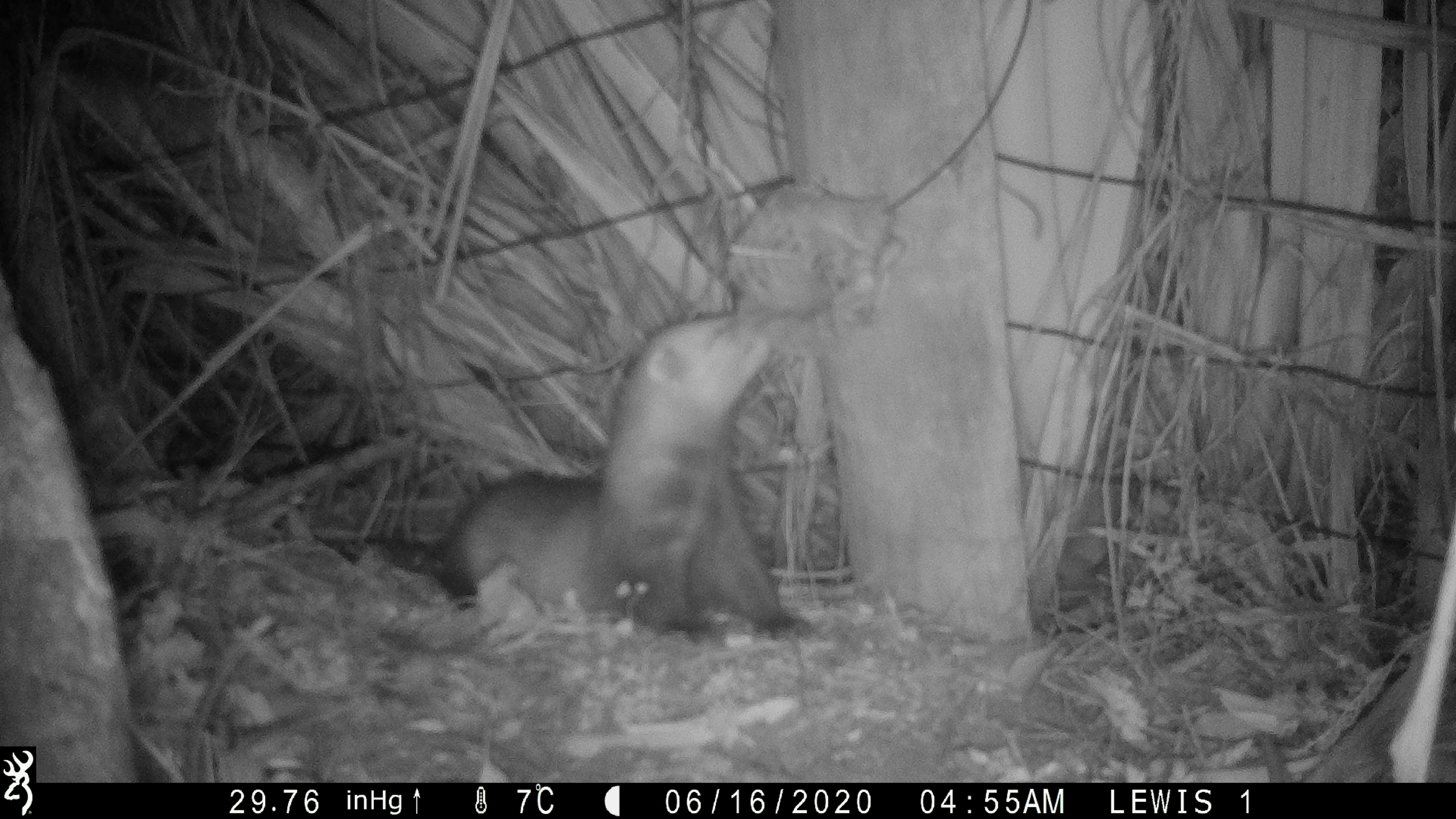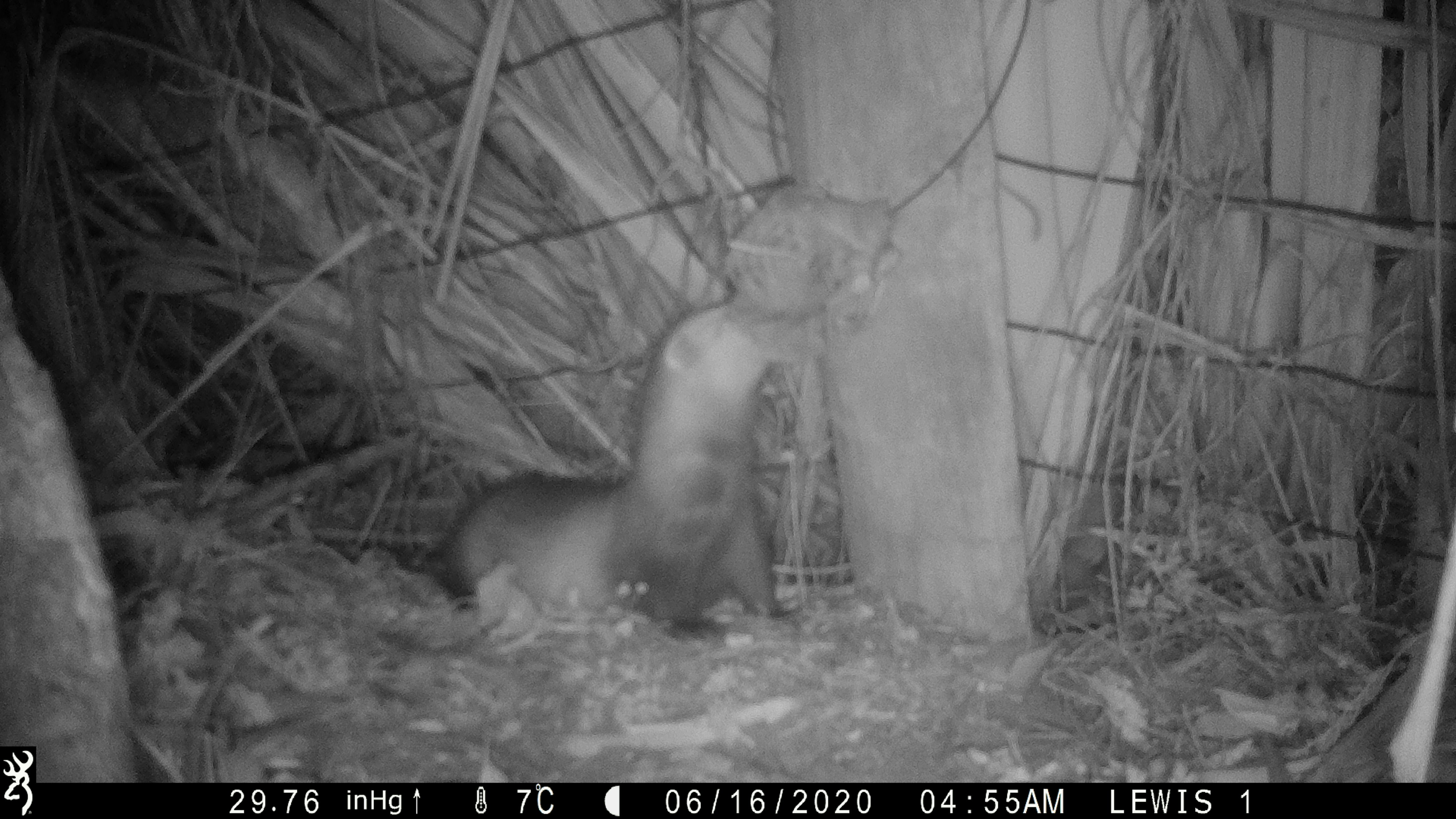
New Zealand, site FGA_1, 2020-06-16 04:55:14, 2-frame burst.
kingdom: Animalia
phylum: Chordata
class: Mammalia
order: Carnivora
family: Mustelidae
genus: Mustela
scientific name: Mustela furo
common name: ferret